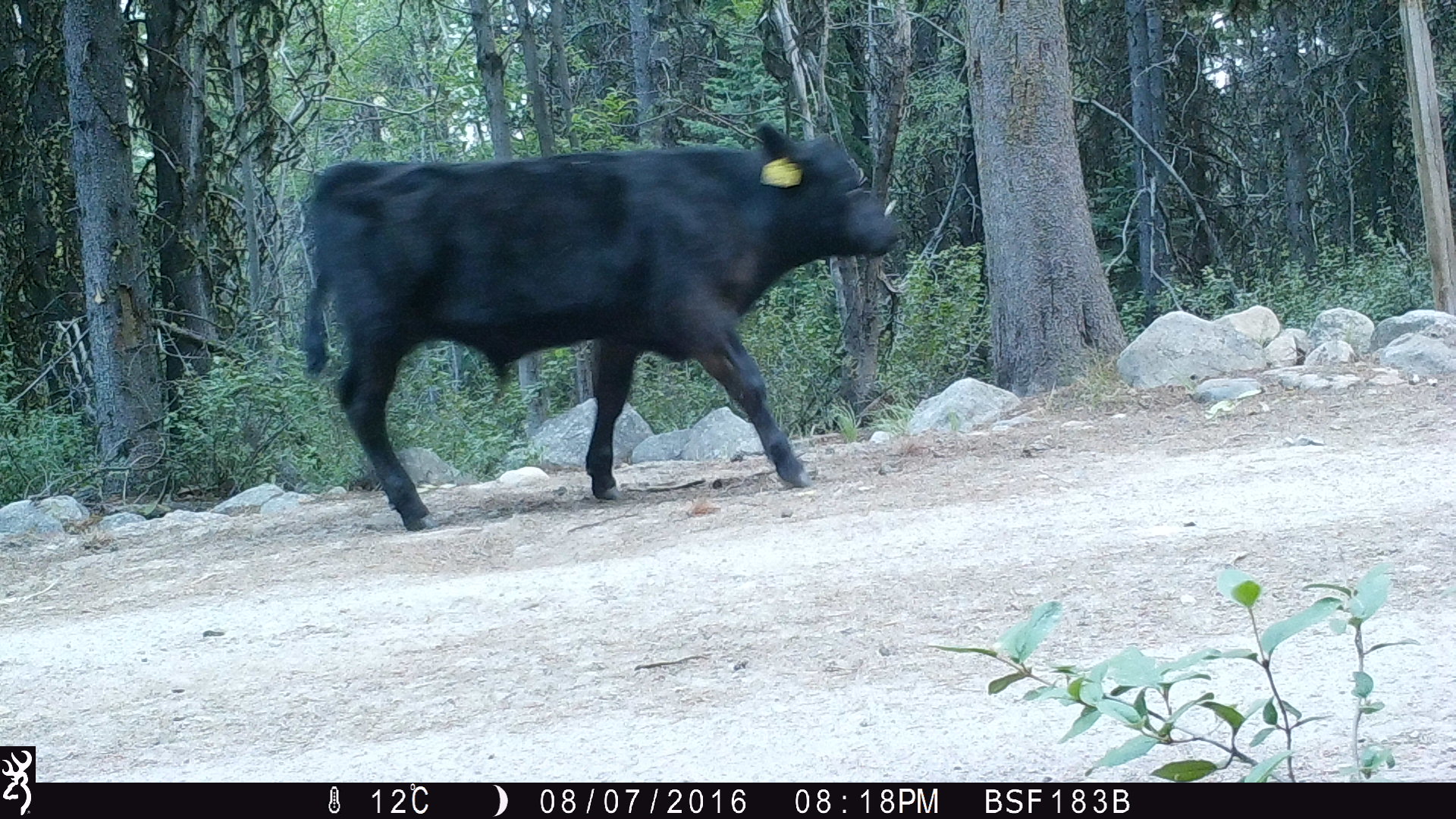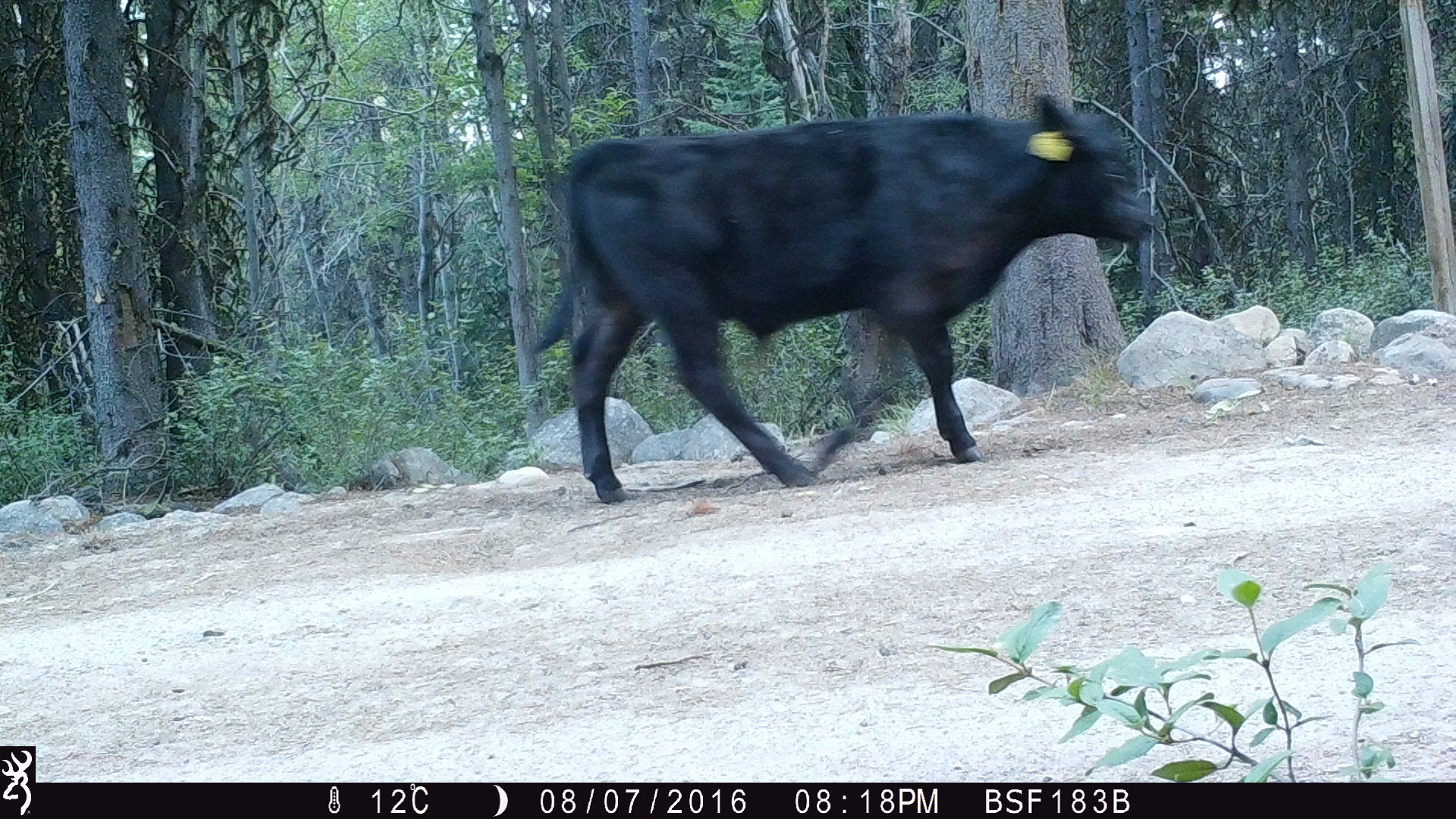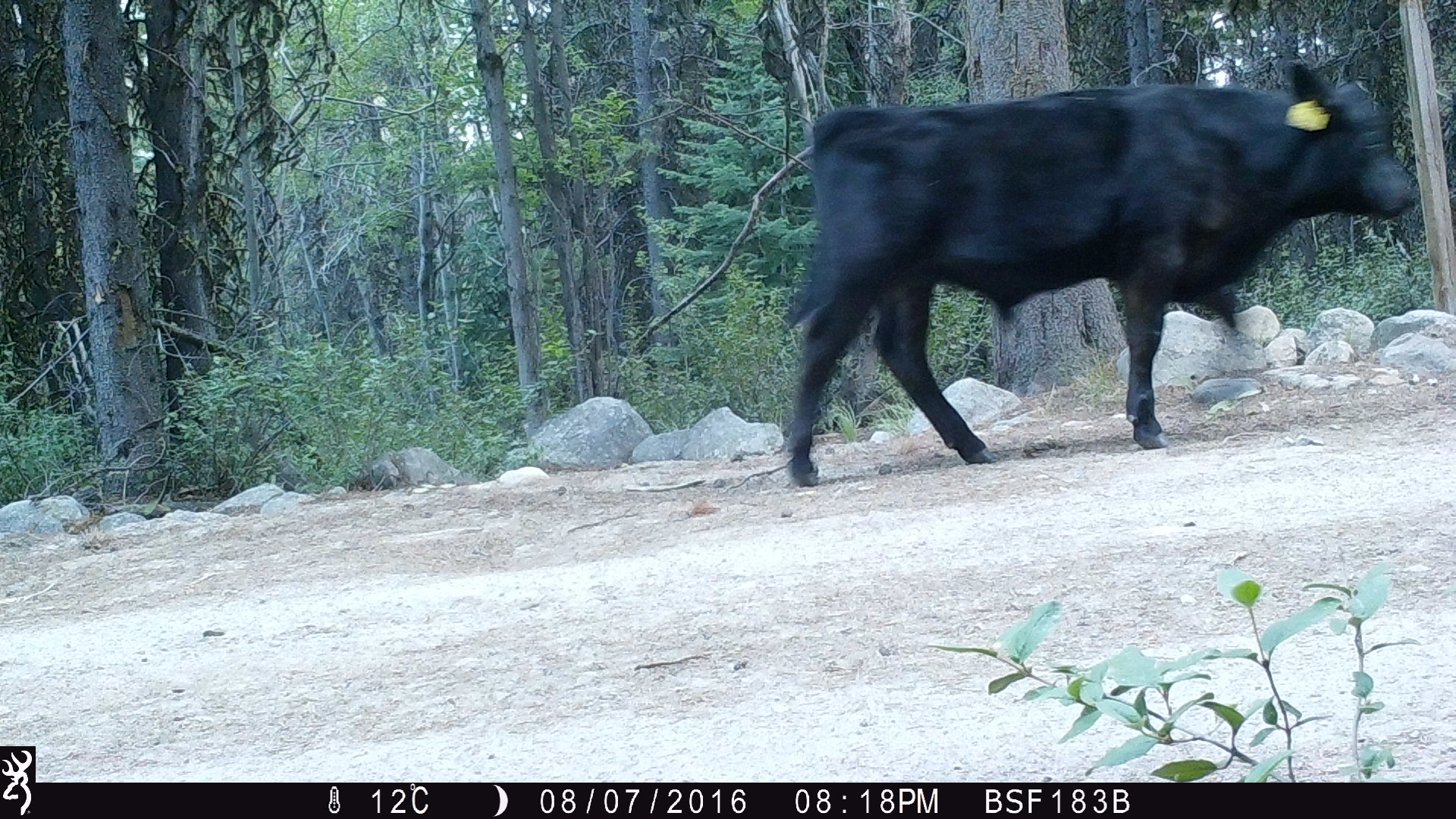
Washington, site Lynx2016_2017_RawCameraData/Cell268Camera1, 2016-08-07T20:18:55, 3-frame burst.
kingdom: Animalia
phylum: Chordata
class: Mammalia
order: Artiodactyla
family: Bovidae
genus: Bos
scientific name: Bos taurus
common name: domestic cattle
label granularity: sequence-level